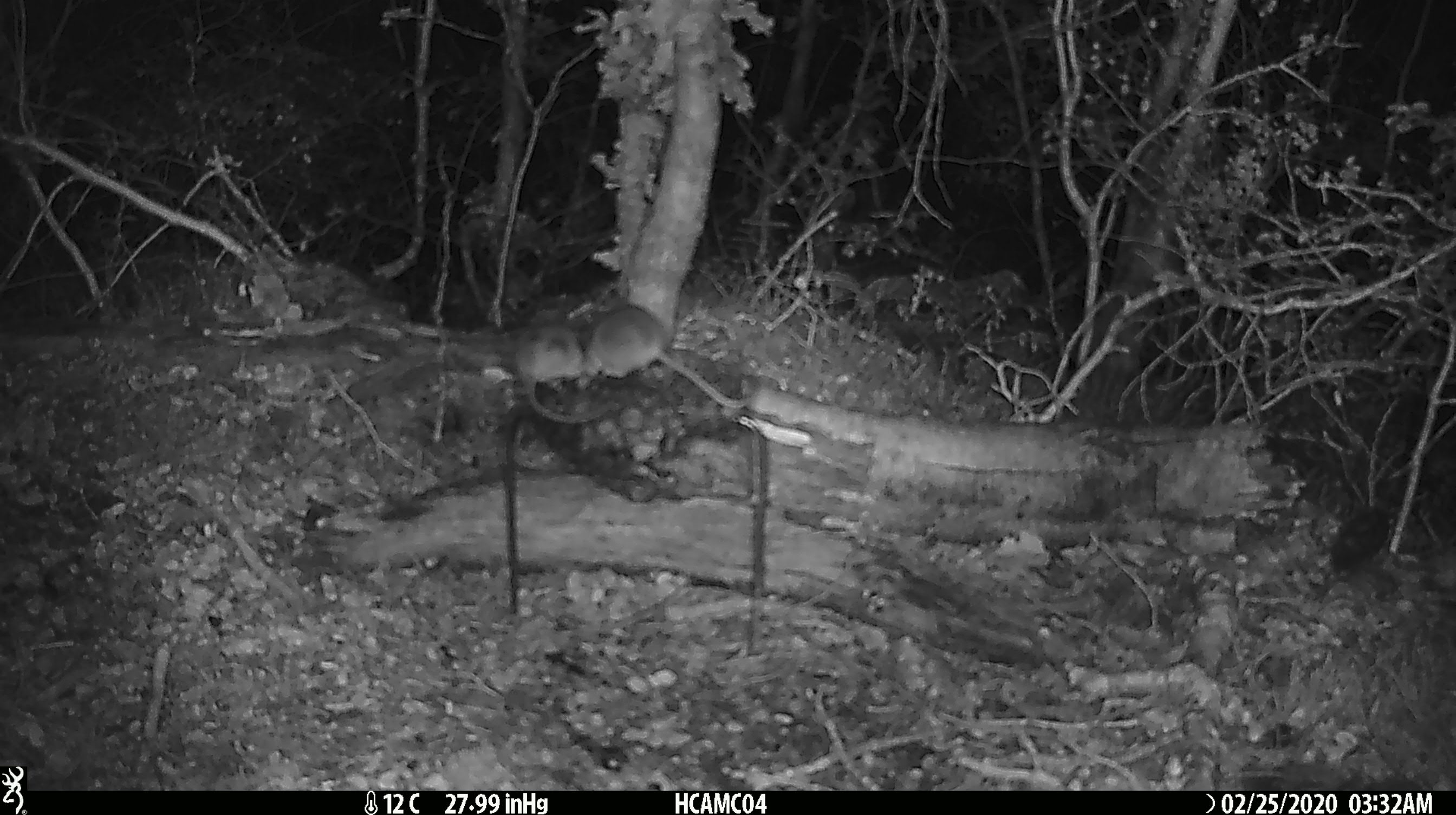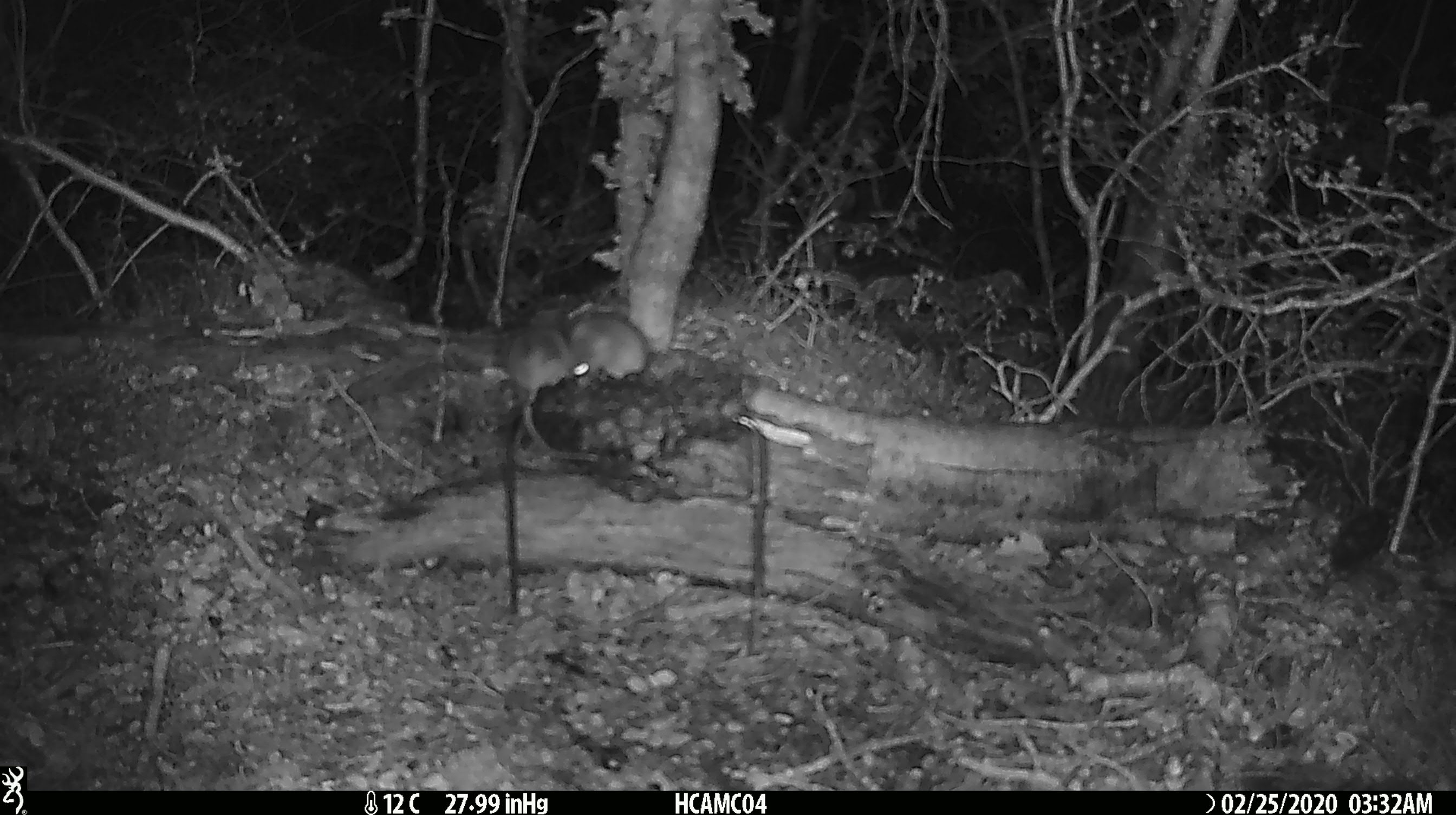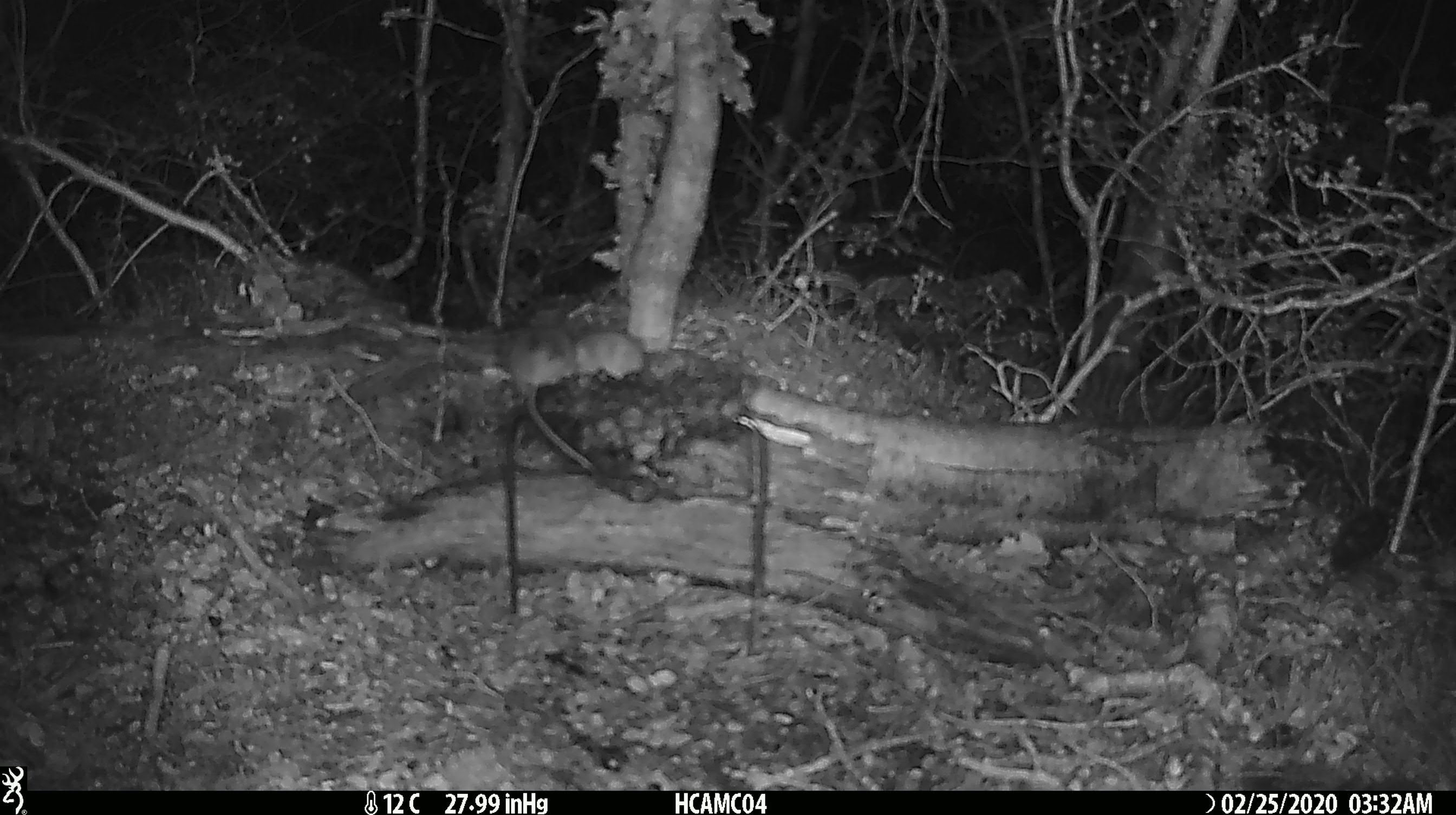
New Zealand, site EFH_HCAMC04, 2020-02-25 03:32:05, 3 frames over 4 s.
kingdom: Animalia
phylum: Chordata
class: Mammalia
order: Rodentia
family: Muridae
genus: Mus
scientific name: Mus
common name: mouse